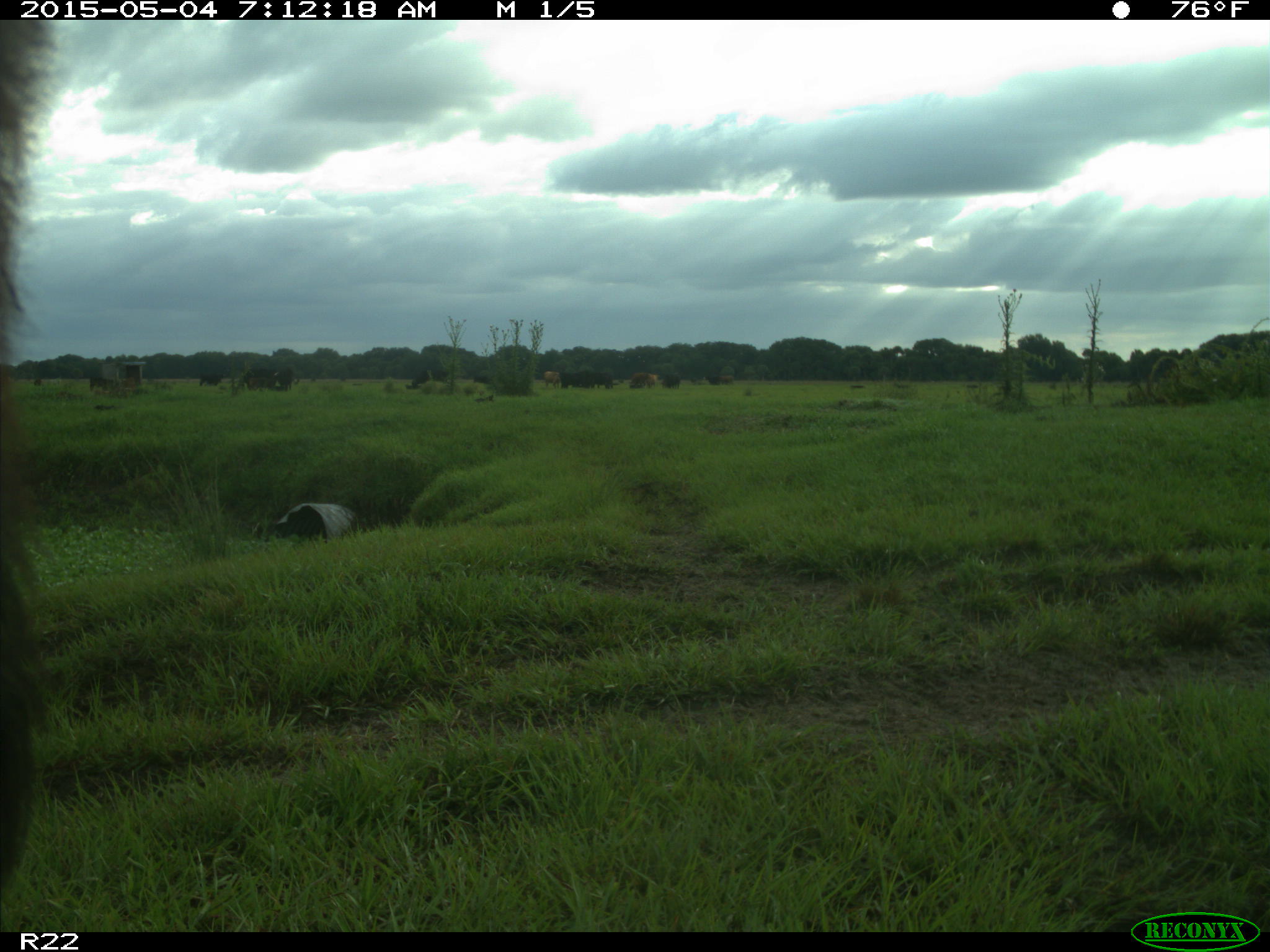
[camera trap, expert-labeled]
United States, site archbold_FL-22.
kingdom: Animalia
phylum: Chordata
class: Mammalia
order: Artiodactyla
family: Bovidae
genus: Bos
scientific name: Bos taurus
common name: domestic cow